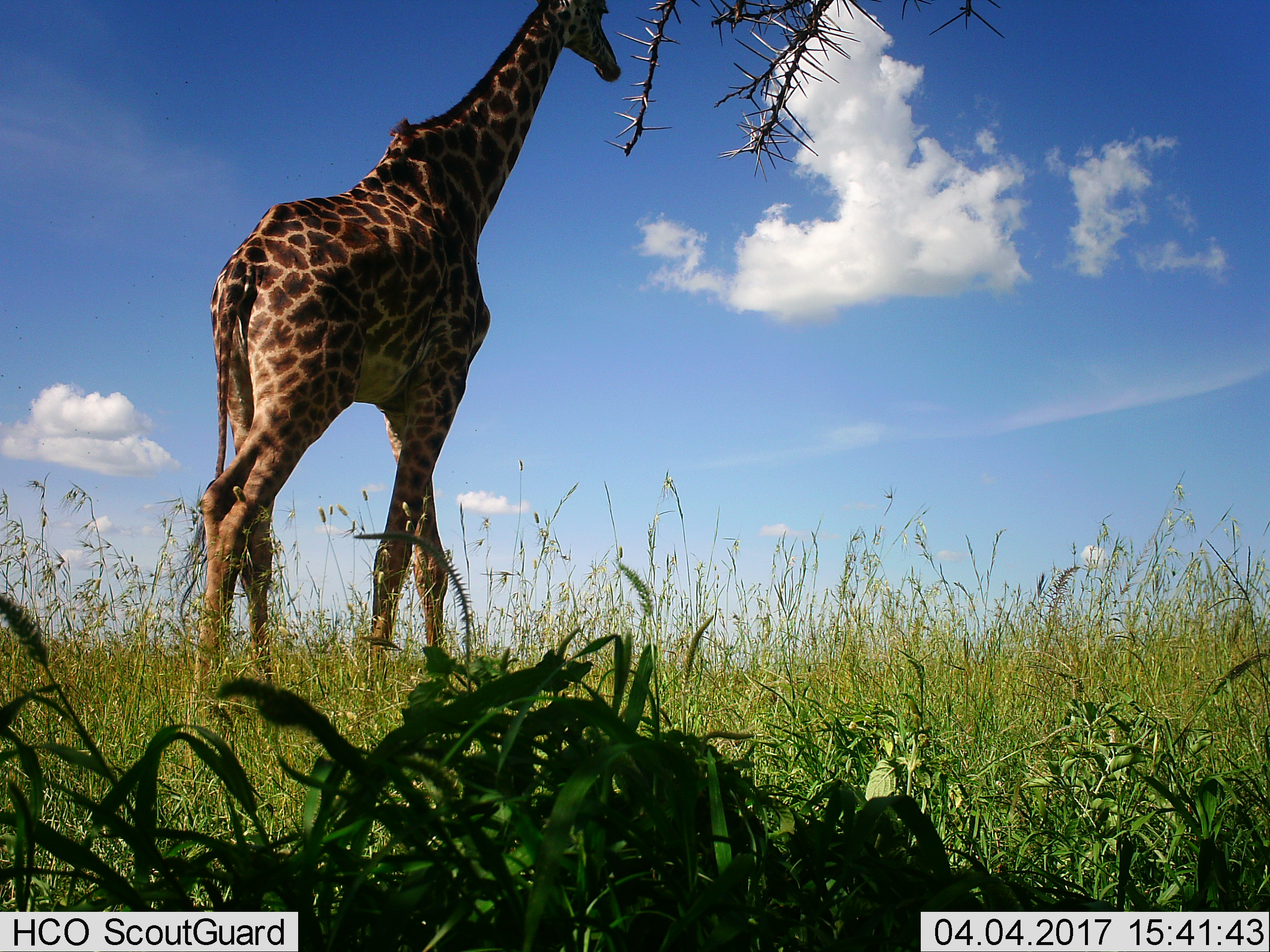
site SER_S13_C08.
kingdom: Animalia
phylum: Chordata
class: Mammalia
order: Artiodactyla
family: Giraffidae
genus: Giraffa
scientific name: Giraffa camelopardalis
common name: giraffe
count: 1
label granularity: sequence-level